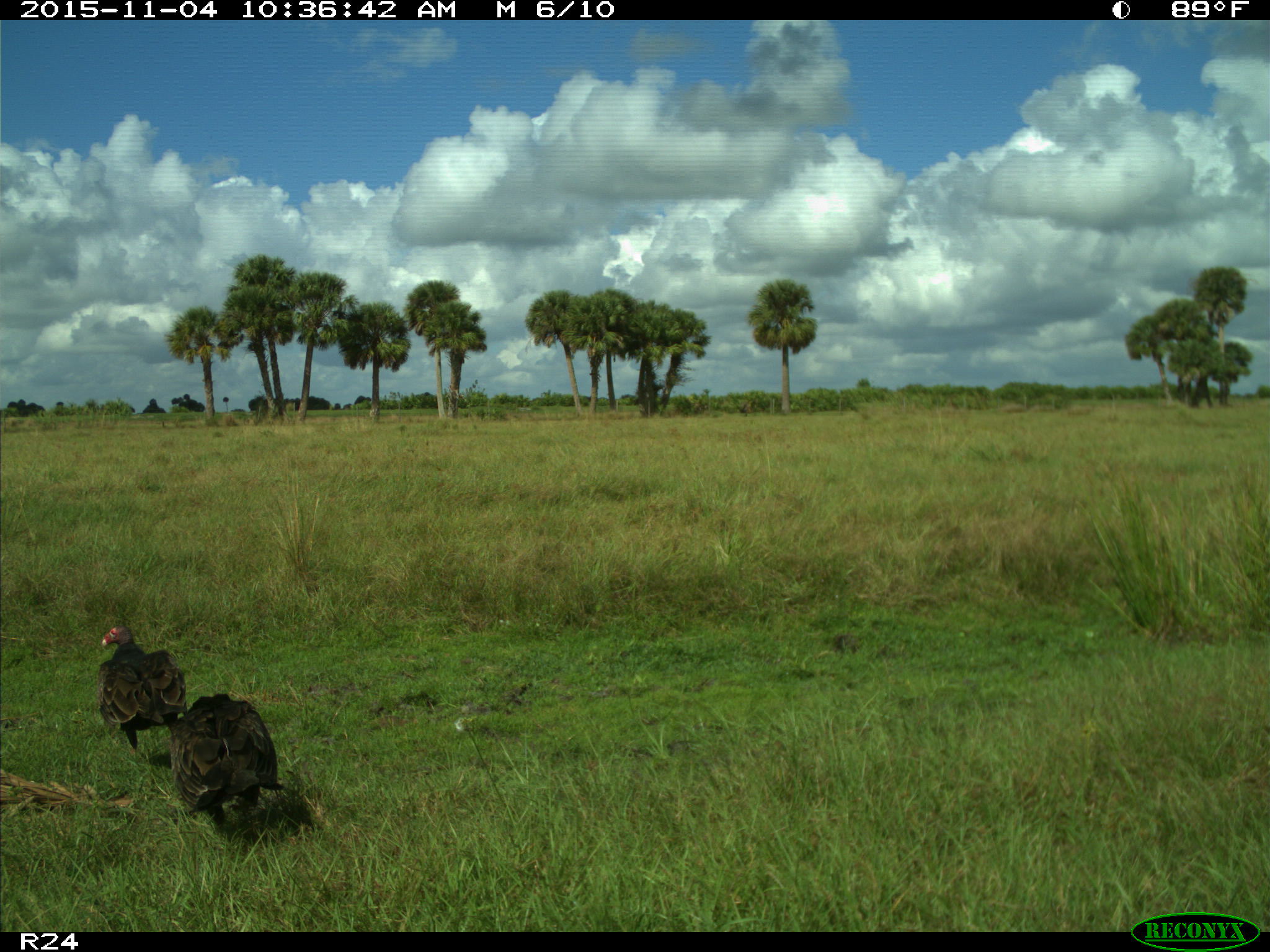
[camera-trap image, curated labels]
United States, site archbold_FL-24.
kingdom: Animalia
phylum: Chordata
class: Aves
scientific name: Aves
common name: birds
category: unidentified bird